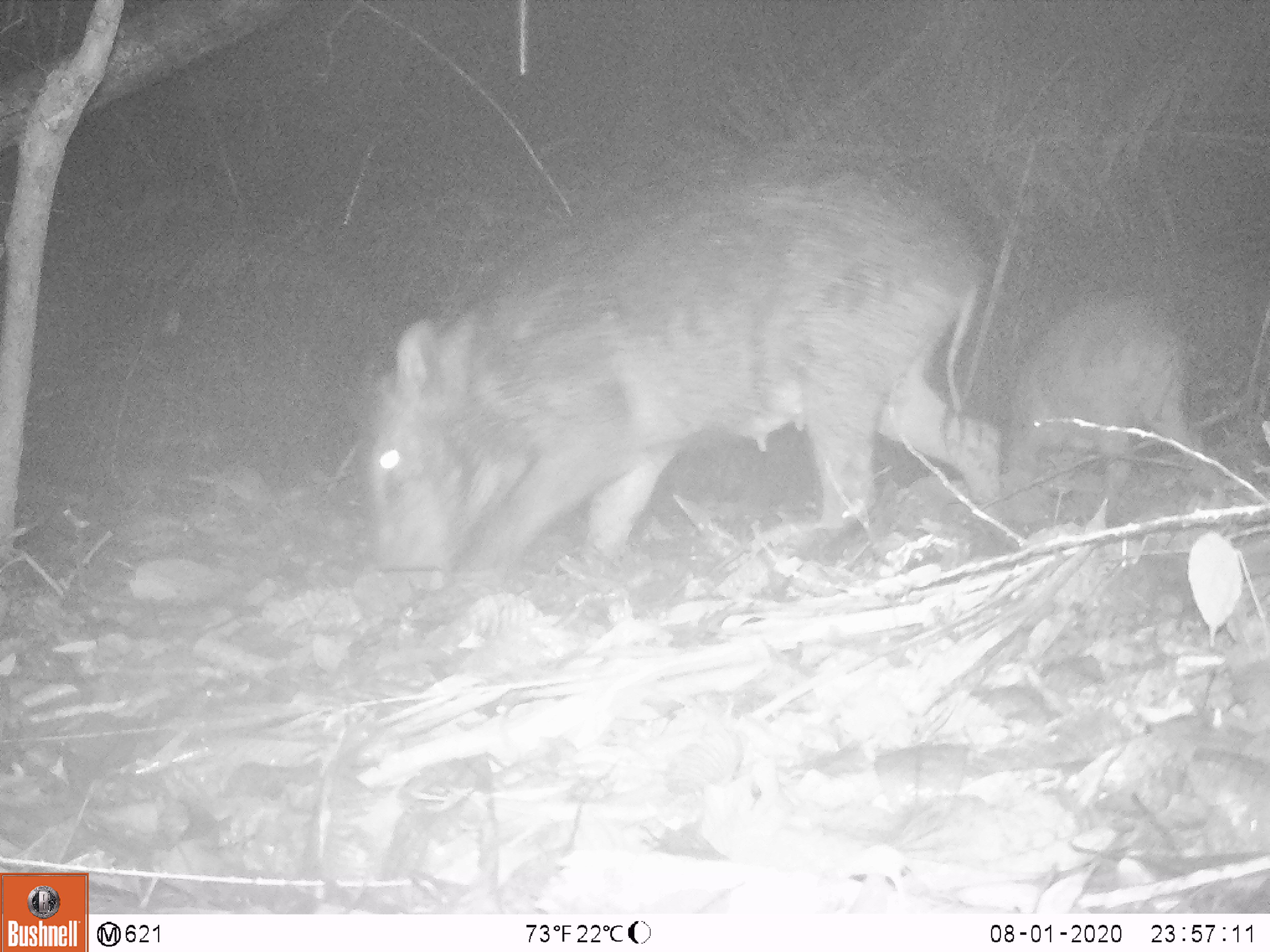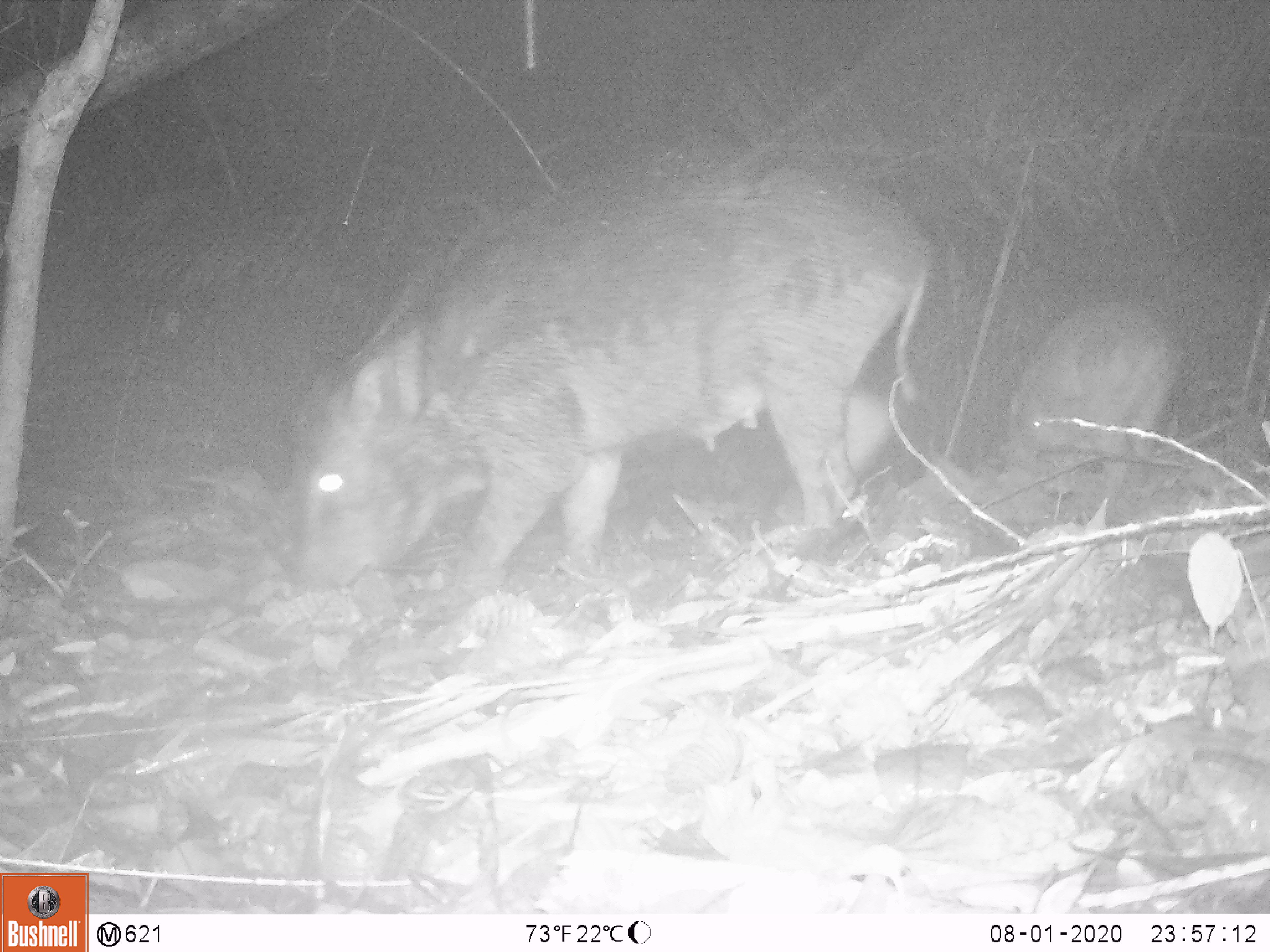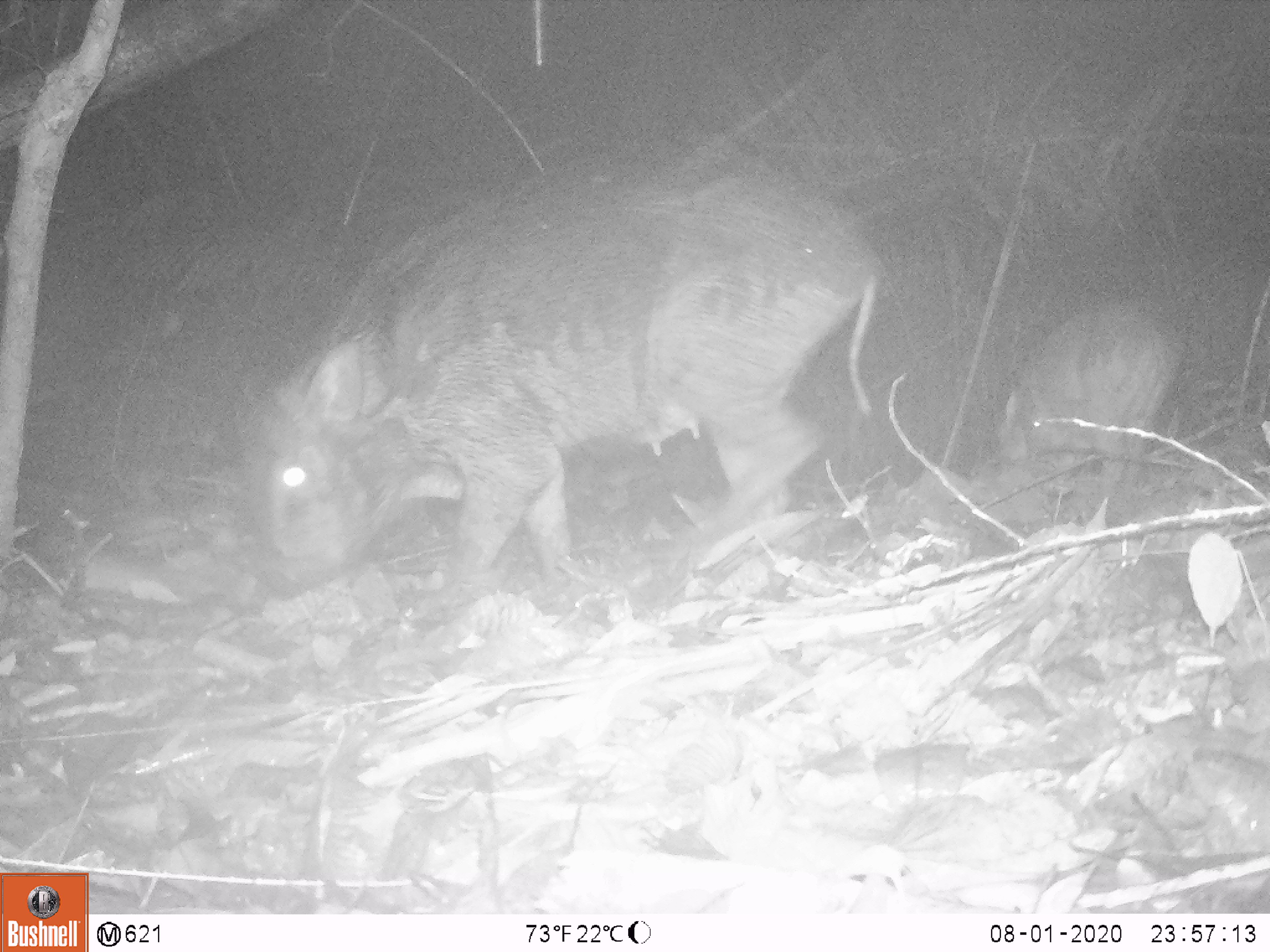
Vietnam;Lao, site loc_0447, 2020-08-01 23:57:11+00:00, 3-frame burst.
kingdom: Animalia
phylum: Chordata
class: Mammalia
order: Artiodactyla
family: Suidae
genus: Sus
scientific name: Sus scrofa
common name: eurasian wild pig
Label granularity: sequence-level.